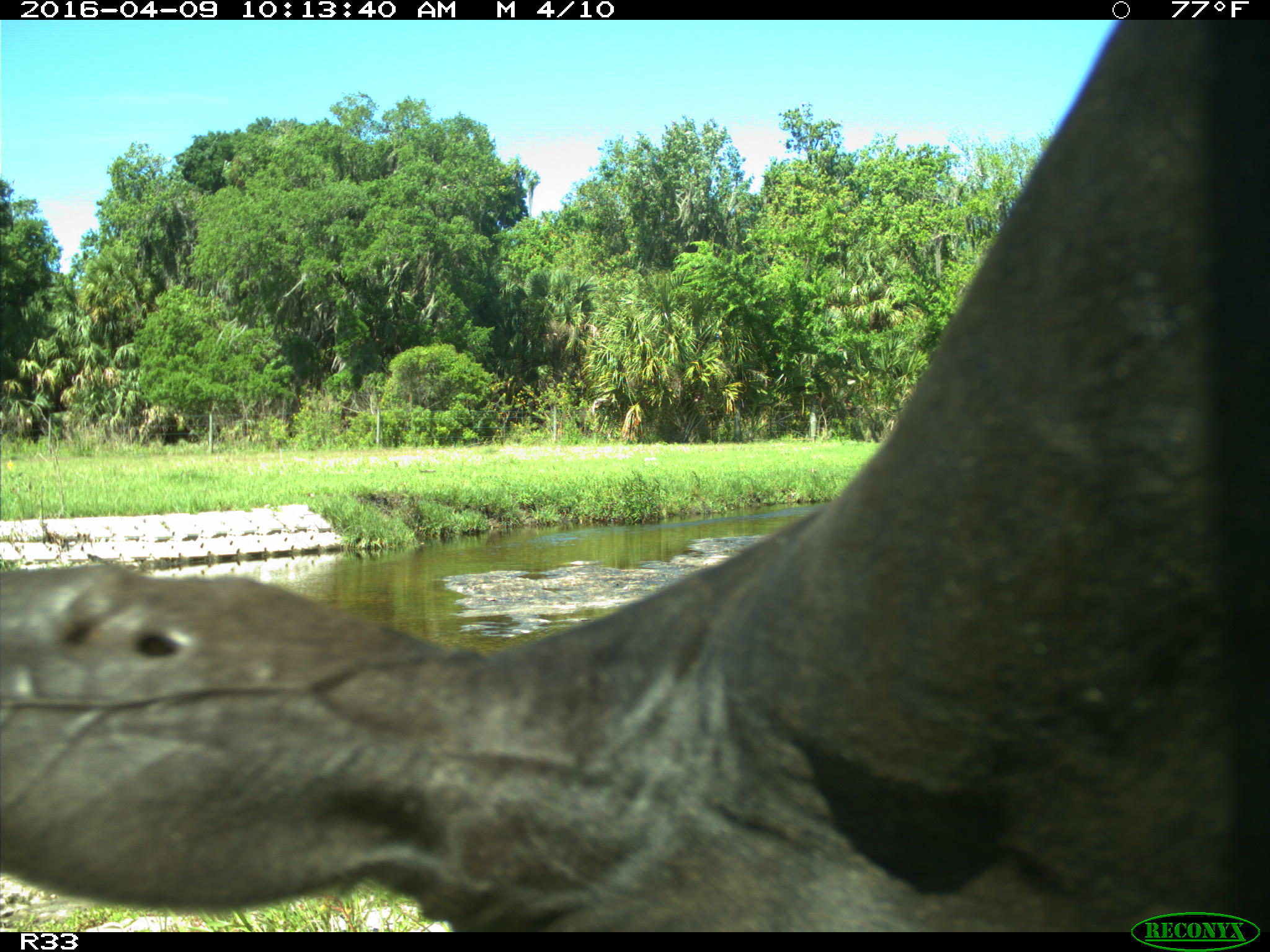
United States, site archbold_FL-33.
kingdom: Animalia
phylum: Chordata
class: Mammalia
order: Artiodactyla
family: Bovidae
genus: Bos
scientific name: Bos taurus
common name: domestic cow